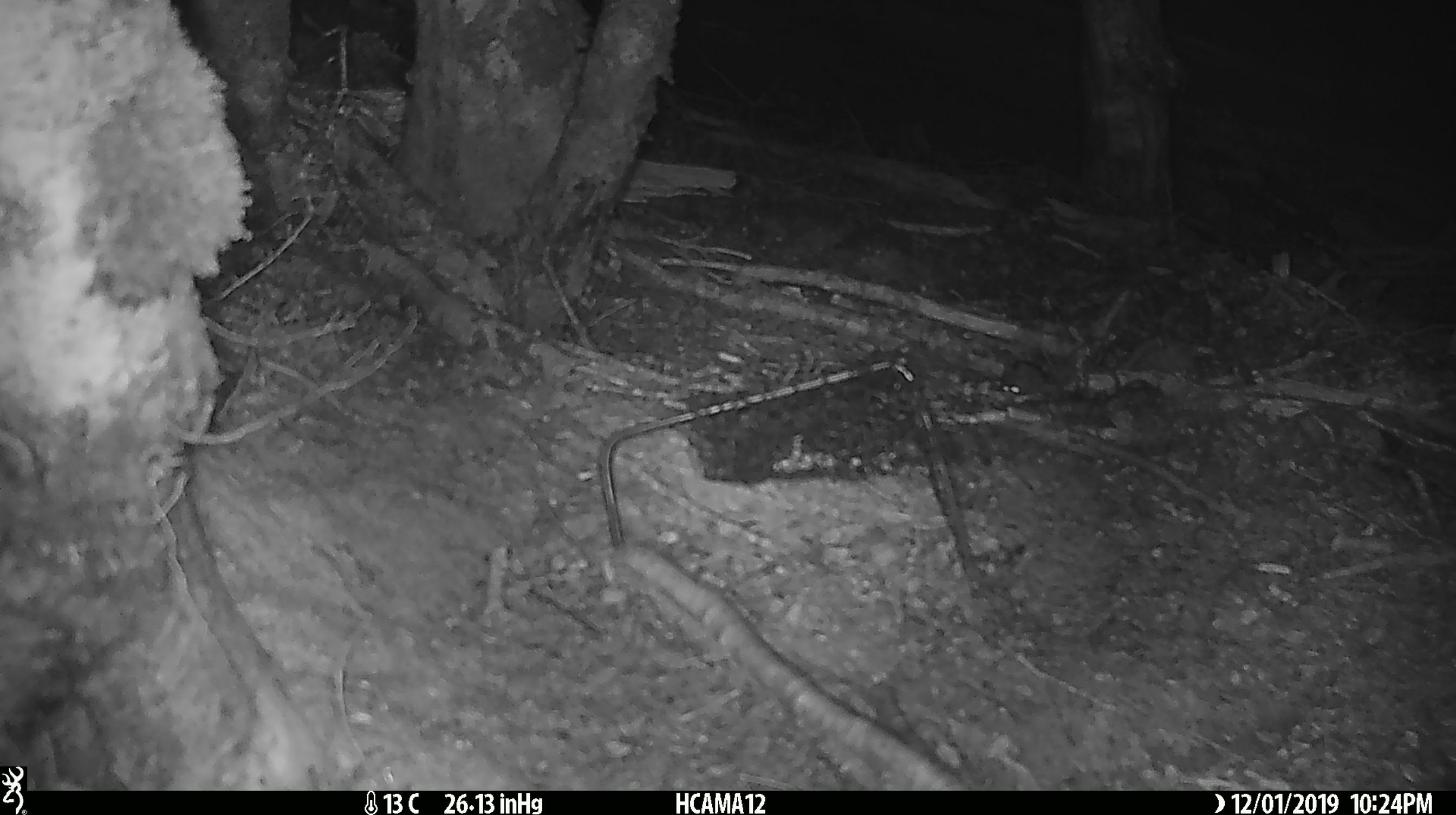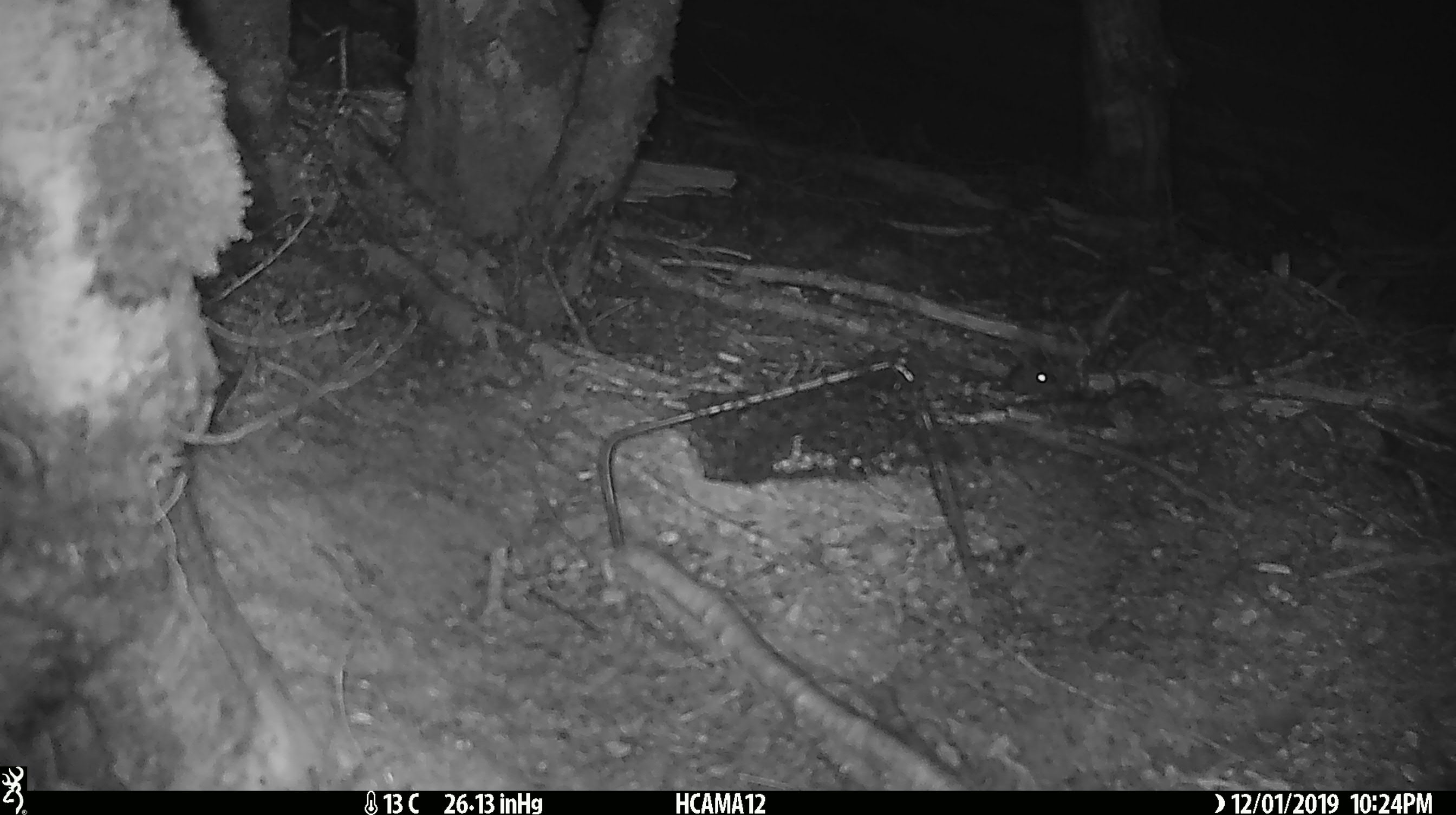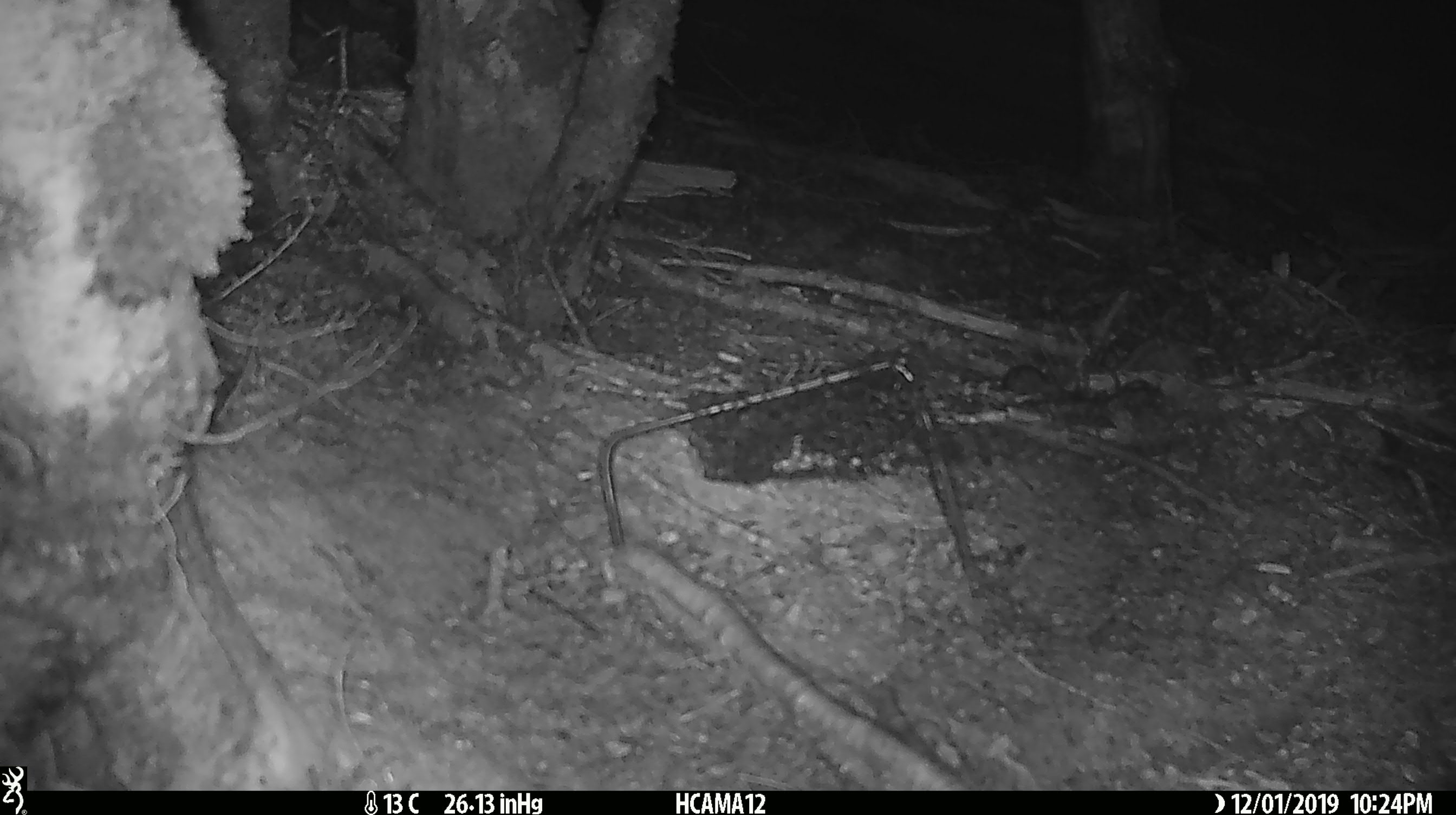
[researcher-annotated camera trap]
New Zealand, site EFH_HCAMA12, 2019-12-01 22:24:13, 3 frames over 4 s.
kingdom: Animalia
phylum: Chordata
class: Mammalia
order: Rodentia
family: Muridae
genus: Mus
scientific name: Mus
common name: mouse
Mouse (Mus).